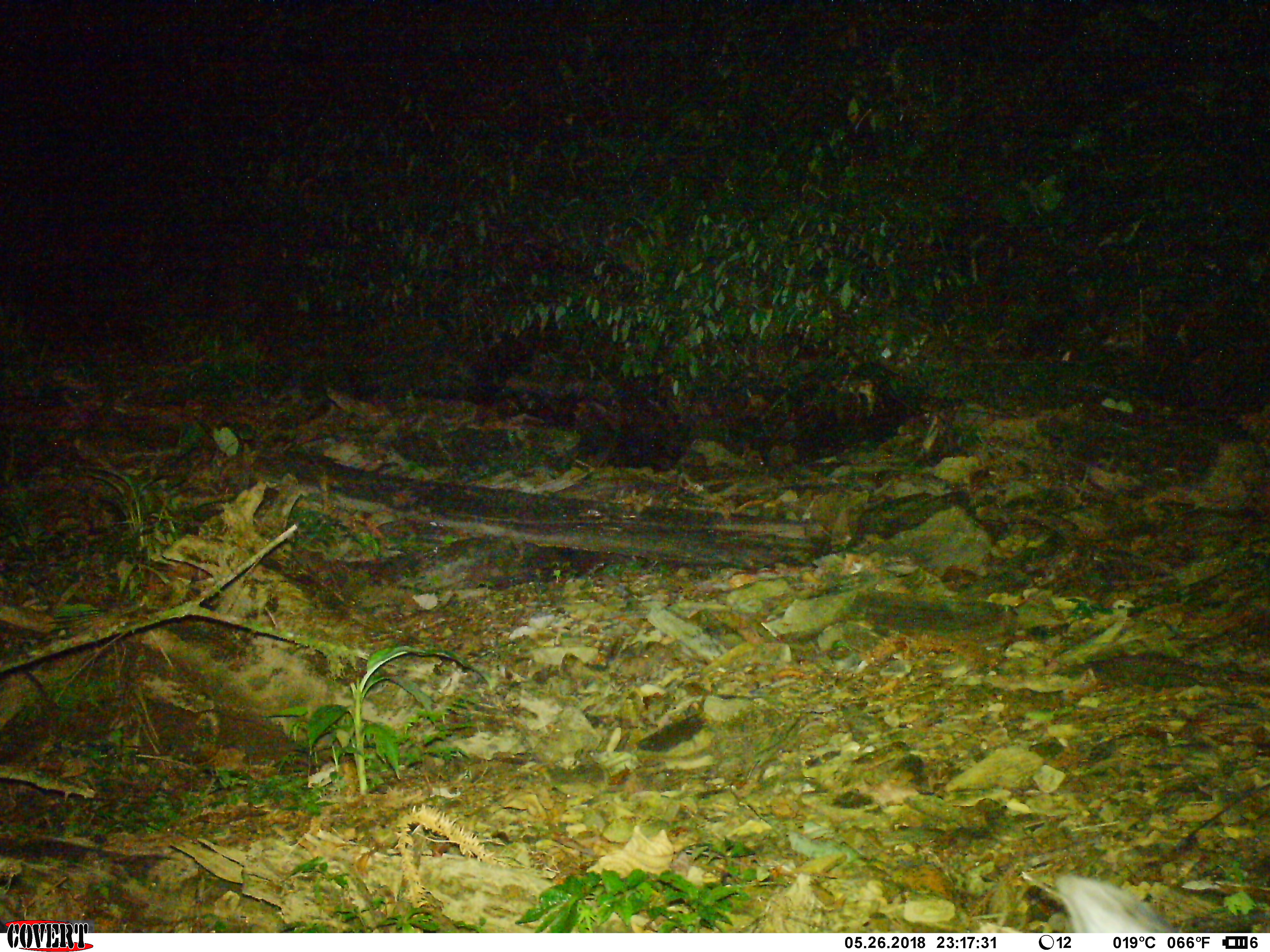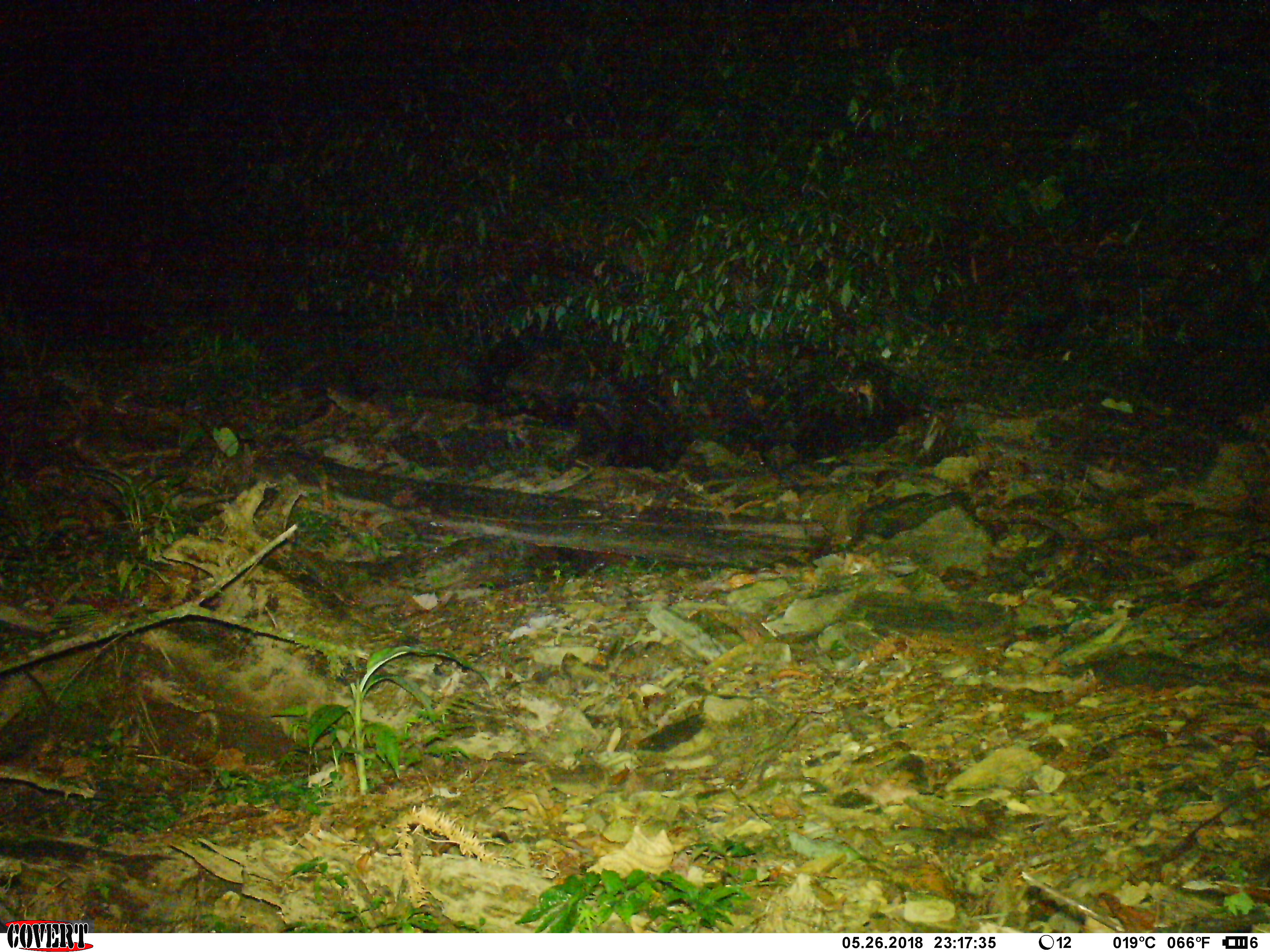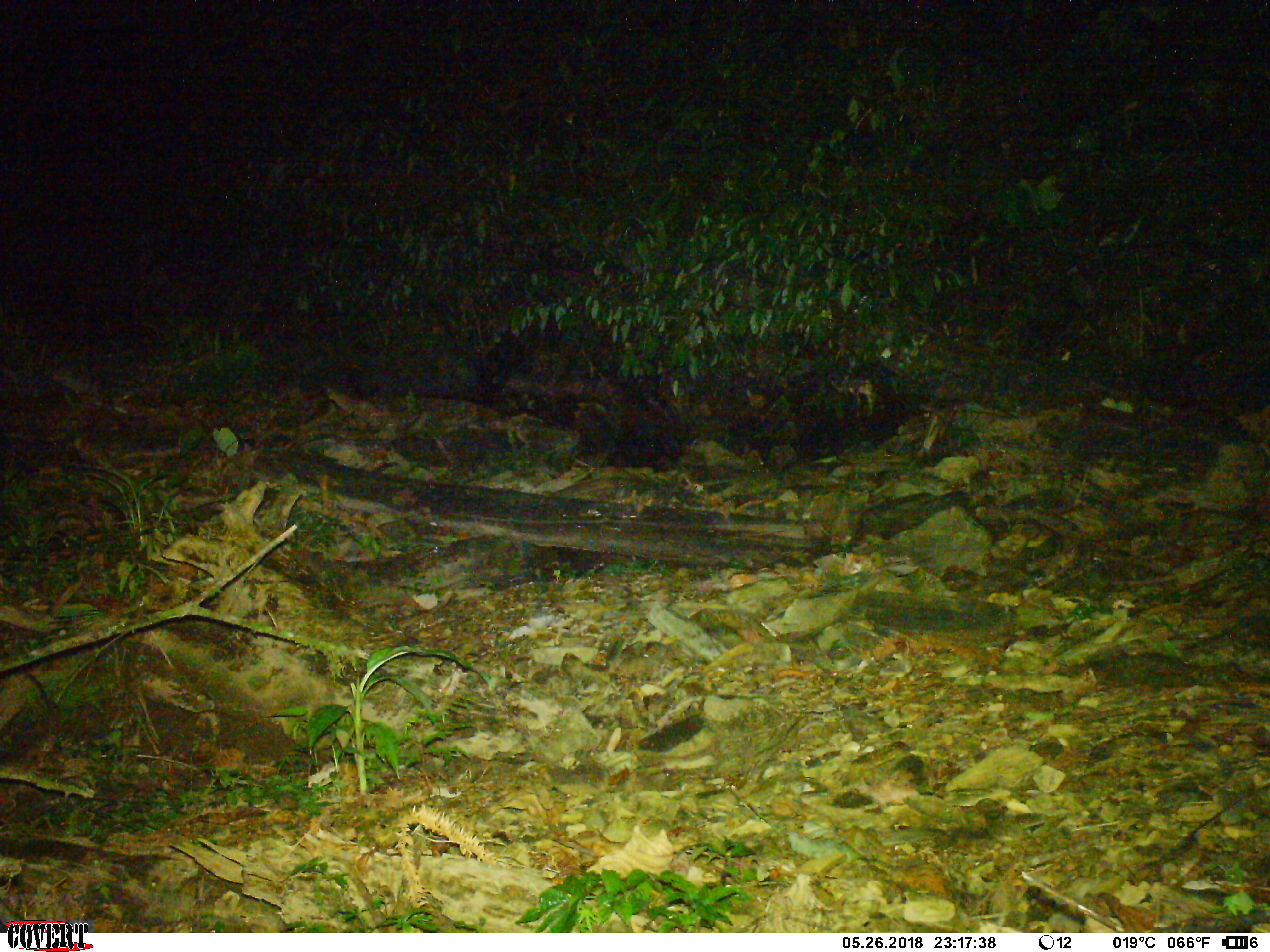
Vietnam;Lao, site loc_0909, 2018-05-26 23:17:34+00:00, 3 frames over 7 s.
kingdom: Animalia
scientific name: Animalia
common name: animal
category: unidentified animal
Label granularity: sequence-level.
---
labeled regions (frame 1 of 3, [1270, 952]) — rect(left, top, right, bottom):
unidentified animal: rect(1054, 868, 1175, 934)